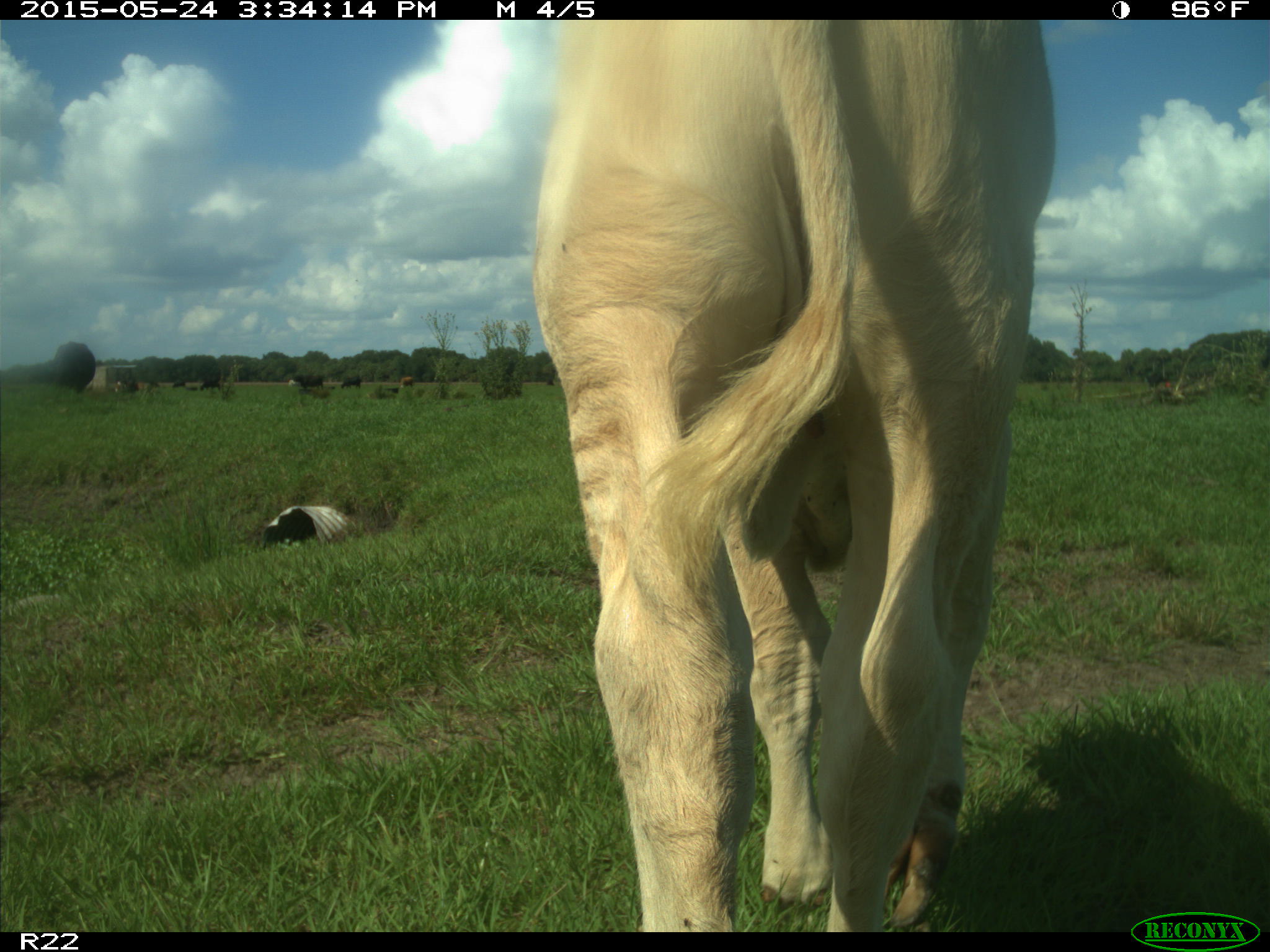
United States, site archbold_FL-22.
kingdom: Animalia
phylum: Chordata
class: Mammalia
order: Artiodactyla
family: Bovidae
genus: Bos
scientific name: Bos taurus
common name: domestic cow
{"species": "Bos taurus (domestic cow)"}